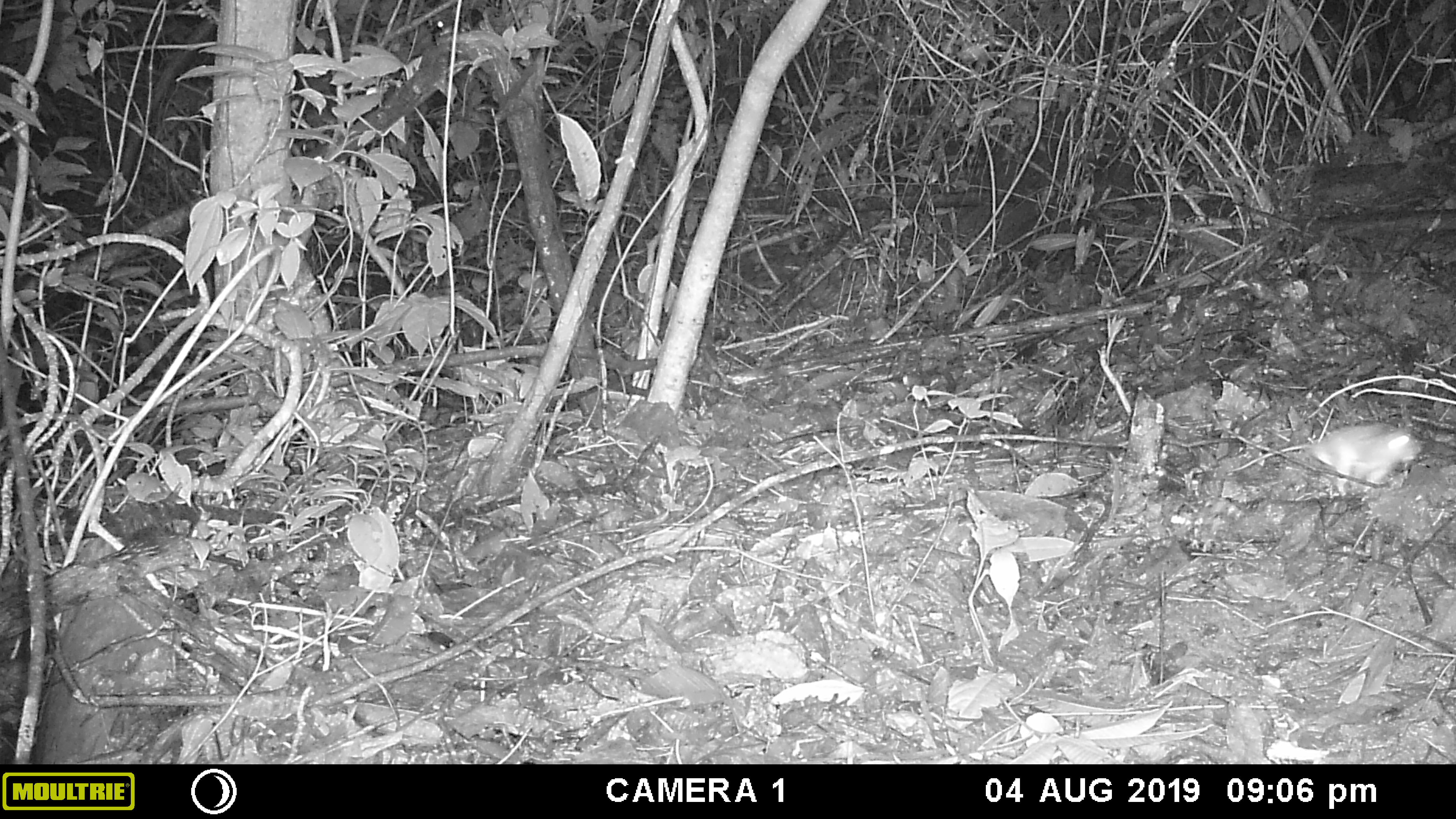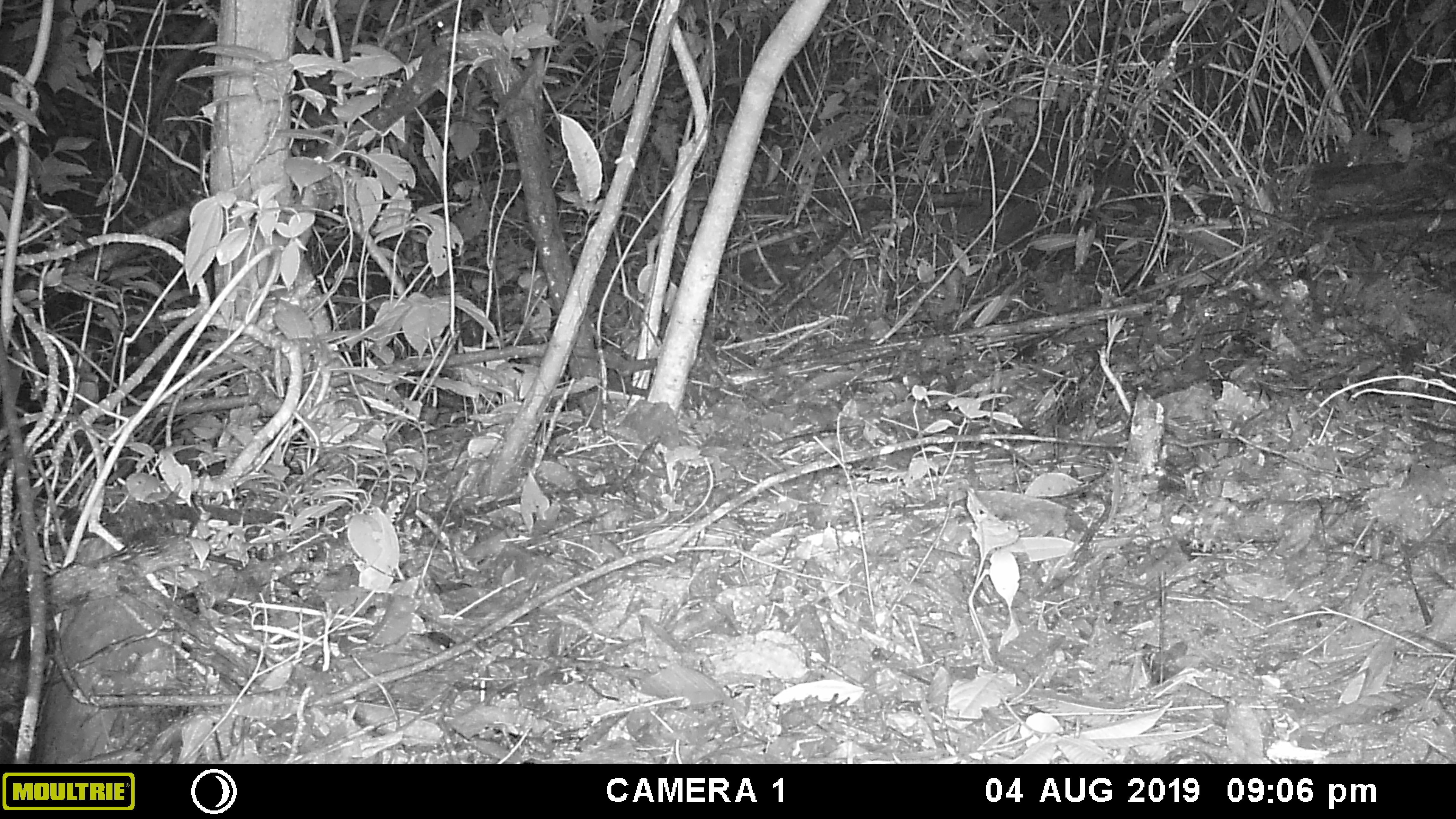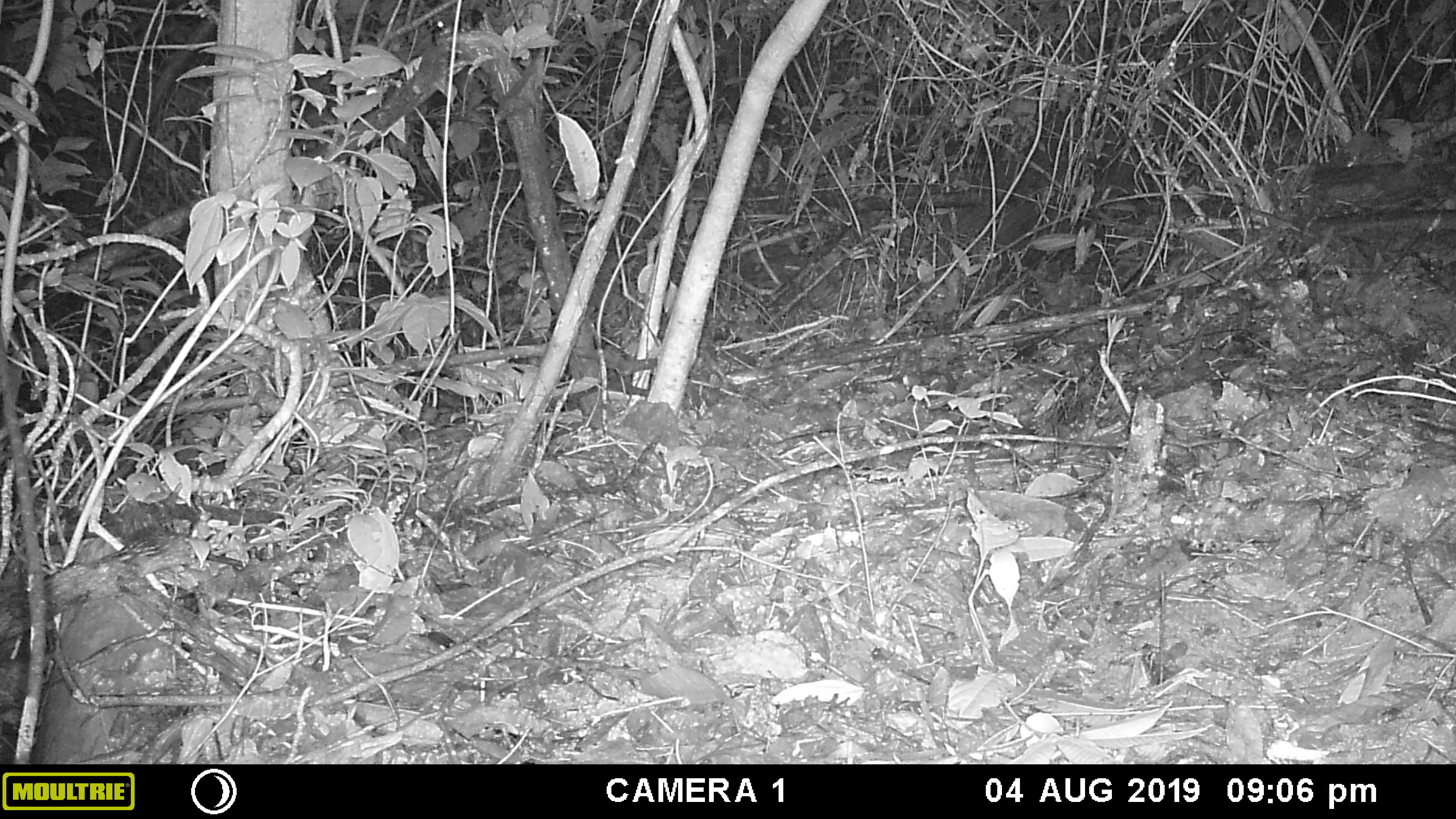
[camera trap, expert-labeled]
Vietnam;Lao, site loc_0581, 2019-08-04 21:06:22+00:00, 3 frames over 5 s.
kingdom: Animalia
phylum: Chordata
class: Mammalia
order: Rodentia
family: Muridae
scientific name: Muridae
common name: old-world mice and rats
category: unidentified murid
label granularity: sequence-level